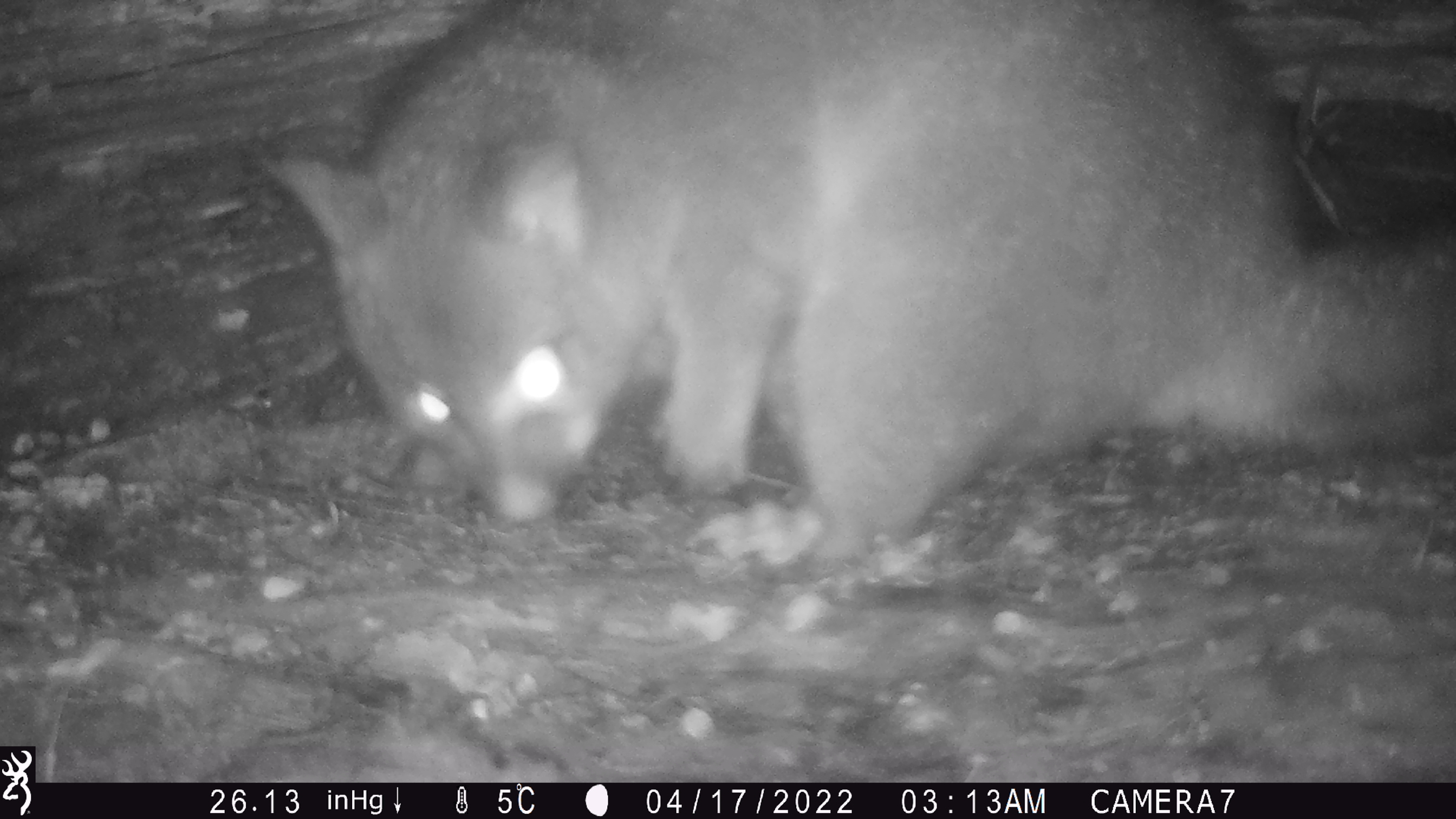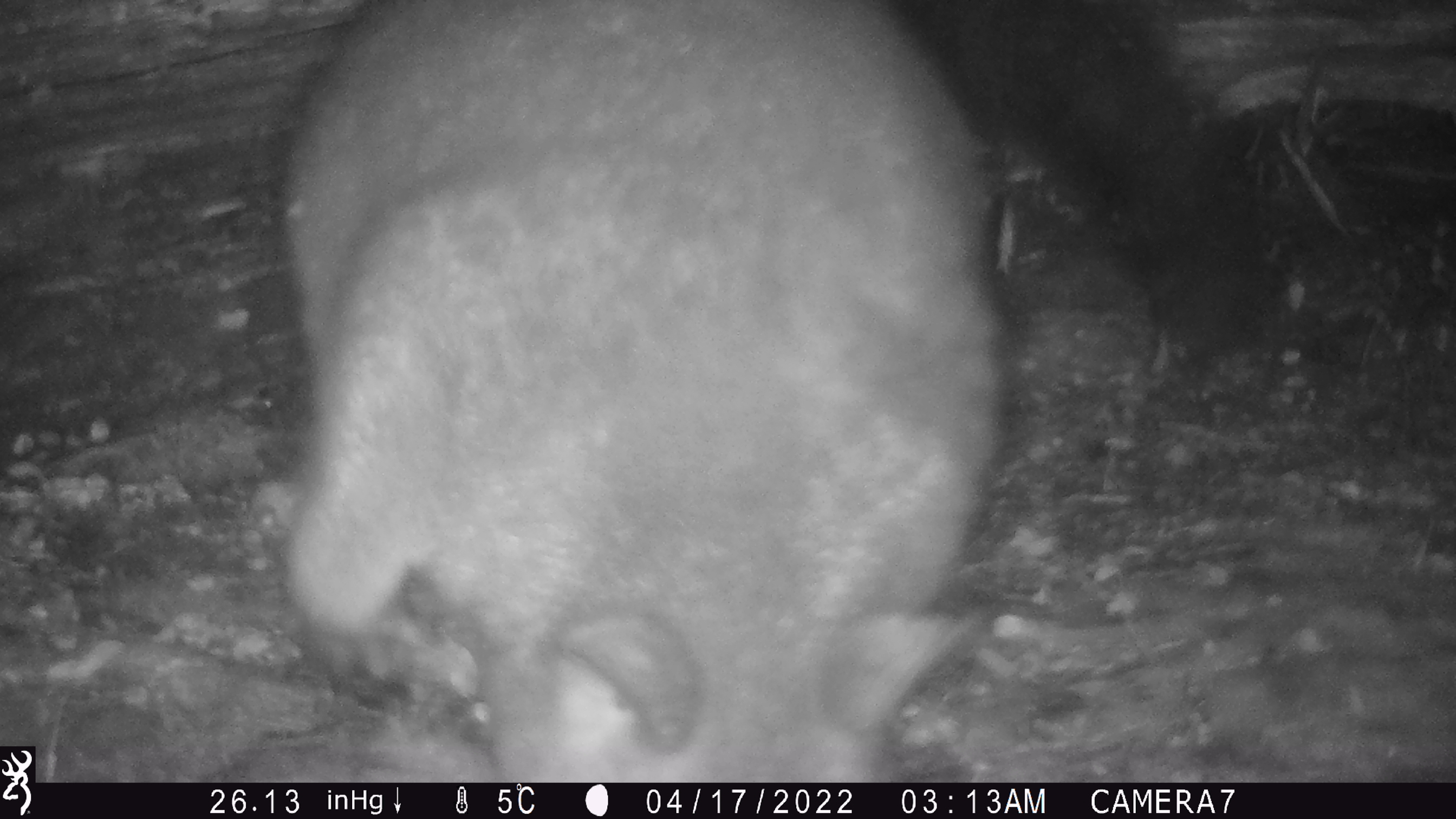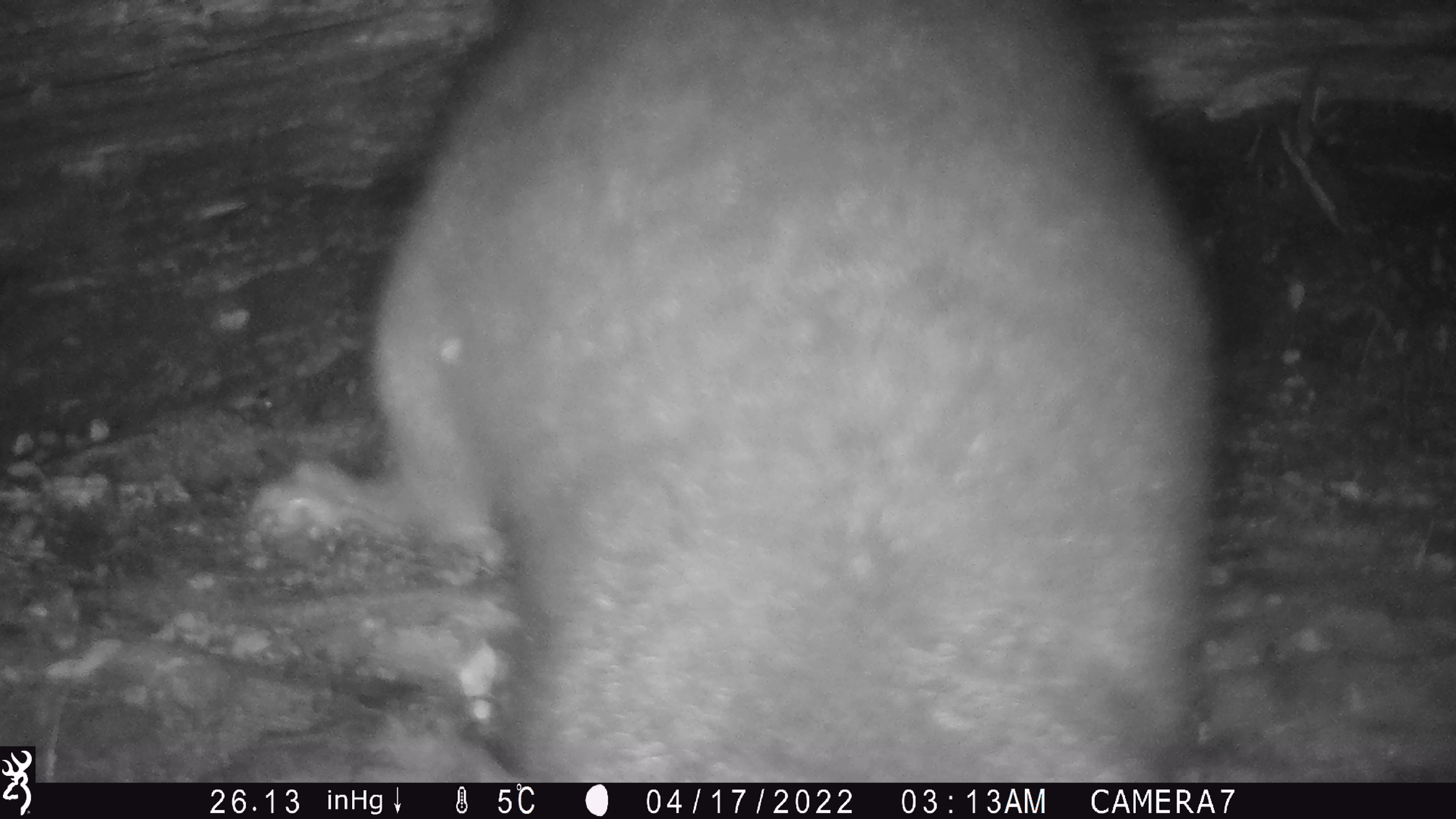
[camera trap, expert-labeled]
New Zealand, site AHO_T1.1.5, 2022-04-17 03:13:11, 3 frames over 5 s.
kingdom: Animalia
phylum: Chordata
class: Mammalia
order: Diprotodontia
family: Phalangeridae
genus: Trichosurus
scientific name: Trichosurus vulpecula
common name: common brushtail possum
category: possum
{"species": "possum (common brushtail possum) (Trichosurus vulpecula)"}